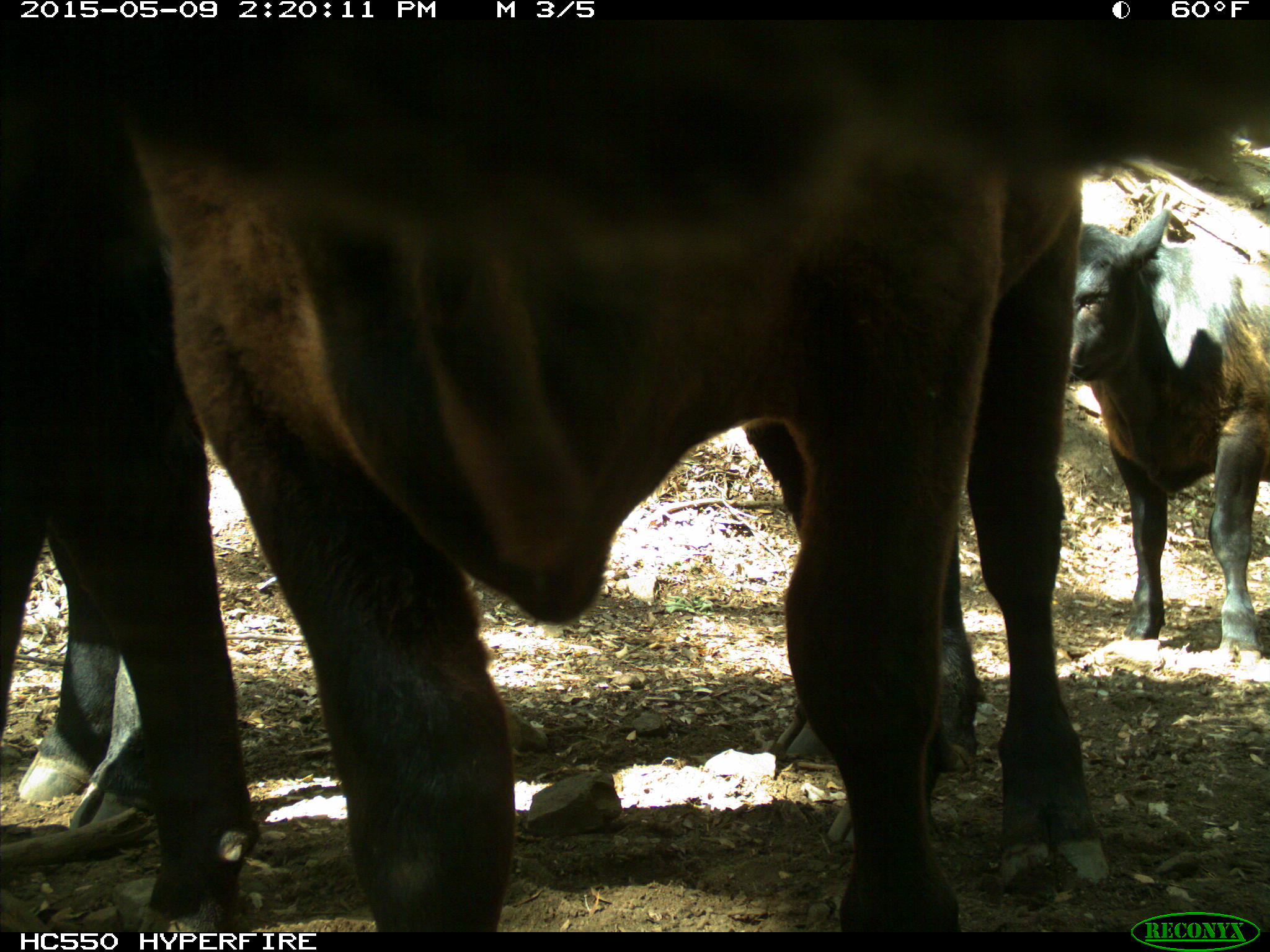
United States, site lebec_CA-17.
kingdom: Animalia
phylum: Chordata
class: Mammalia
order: Artiodactyla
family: Bovidae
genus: Bos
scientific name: Bos taurus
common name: domestic cow